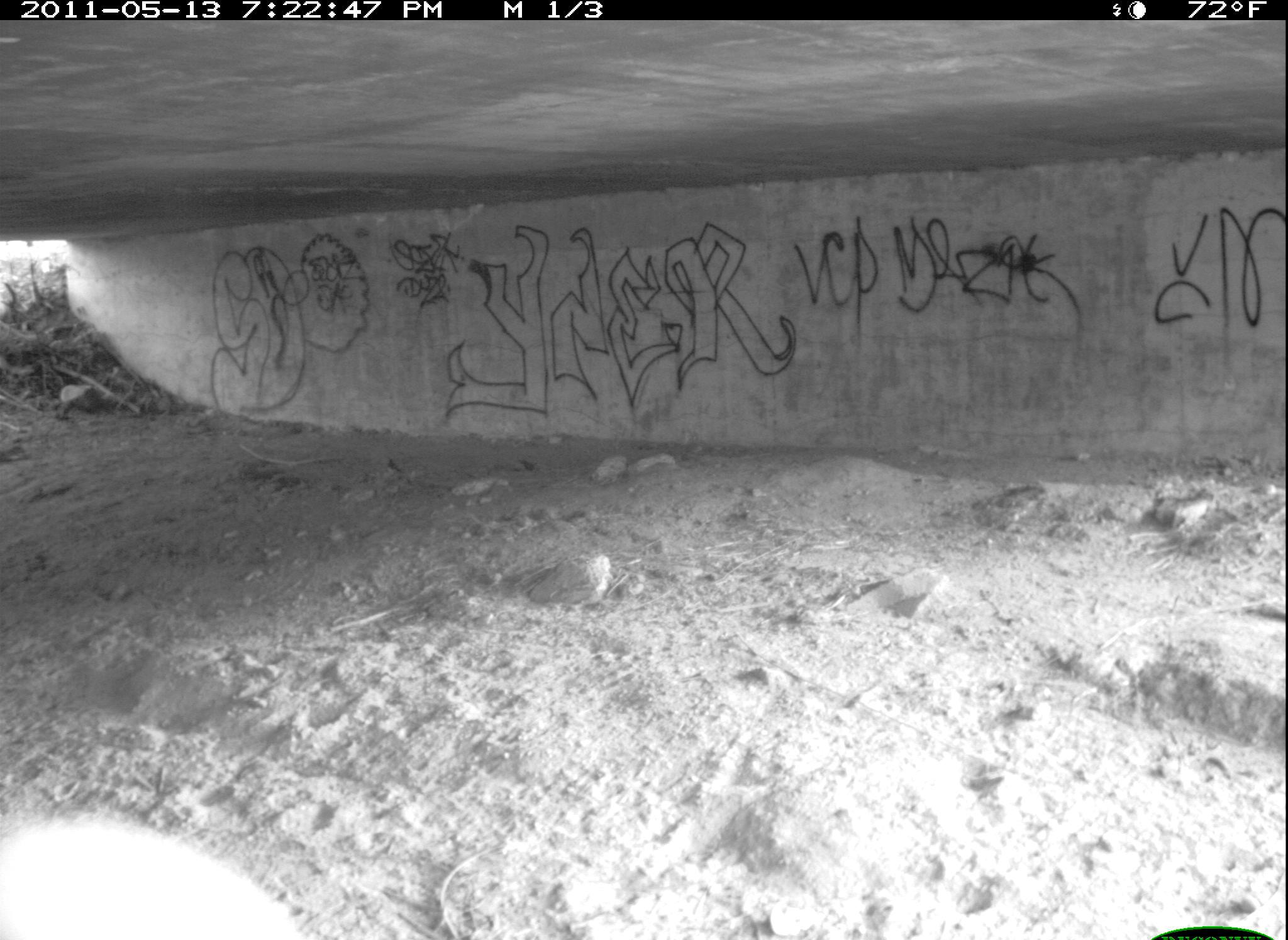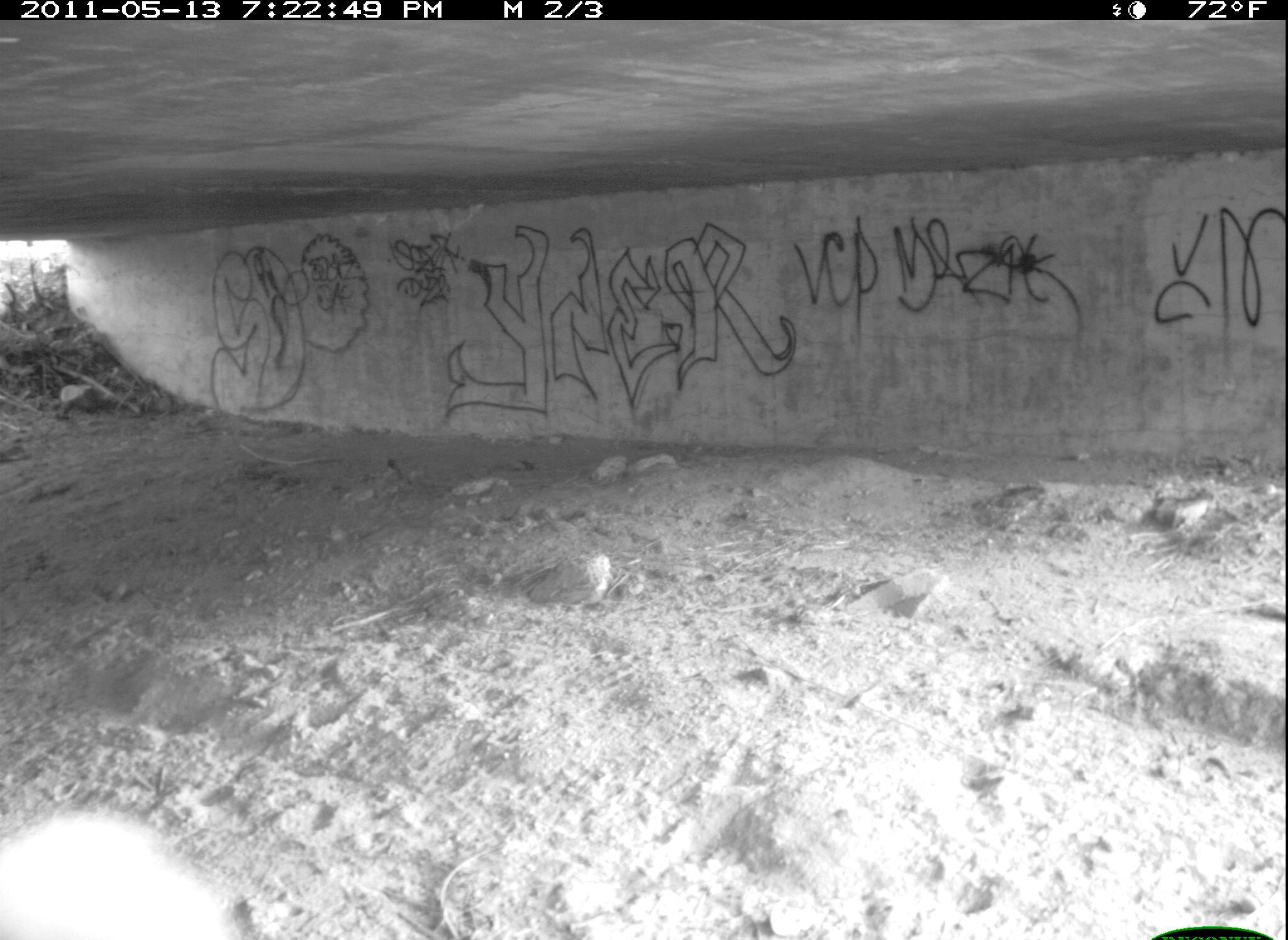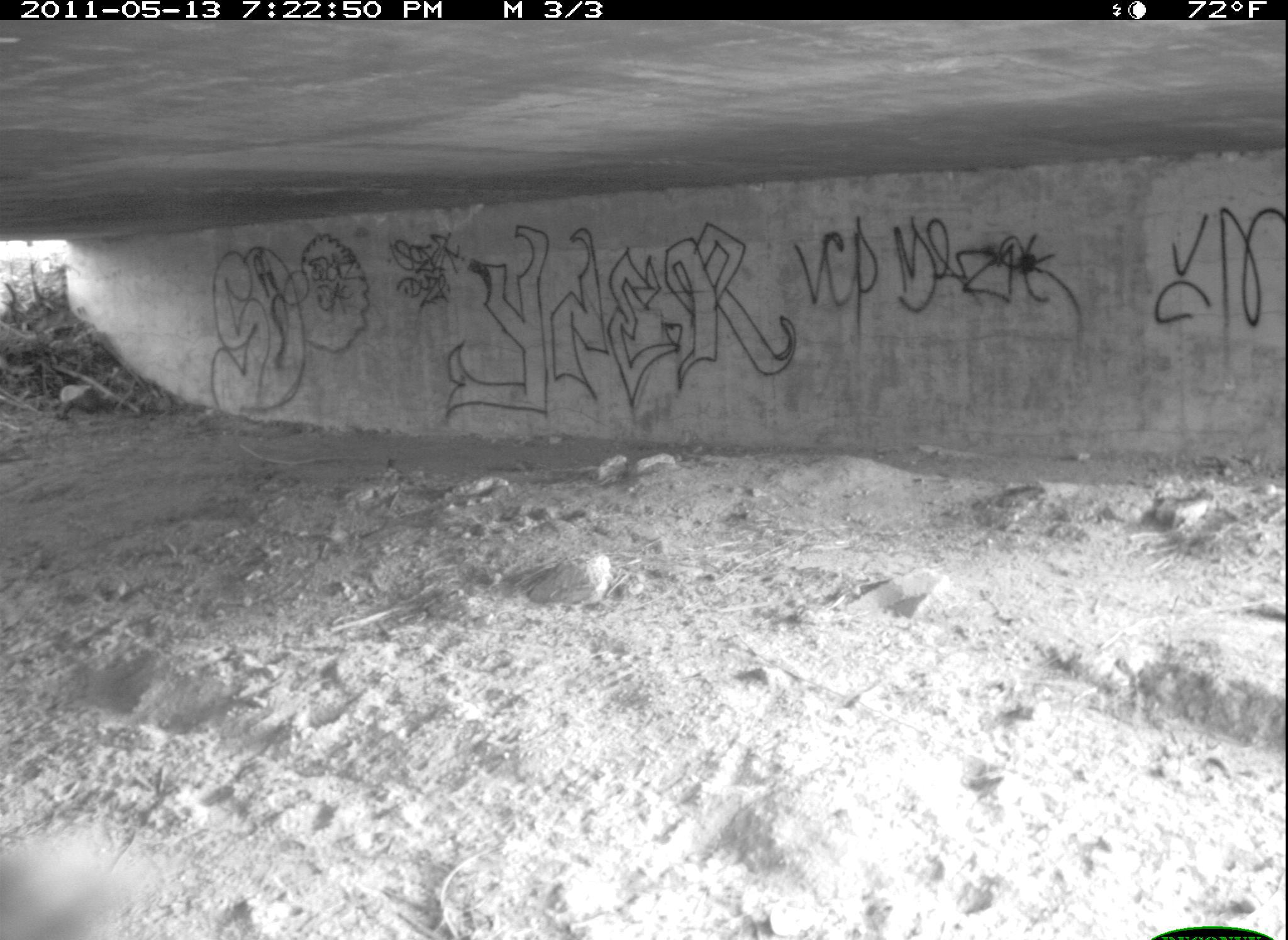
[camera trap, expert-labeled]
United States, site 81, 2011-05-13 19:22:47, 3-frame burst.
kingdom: Animalia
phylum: Chordata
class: Aves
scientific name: Aves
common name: bird